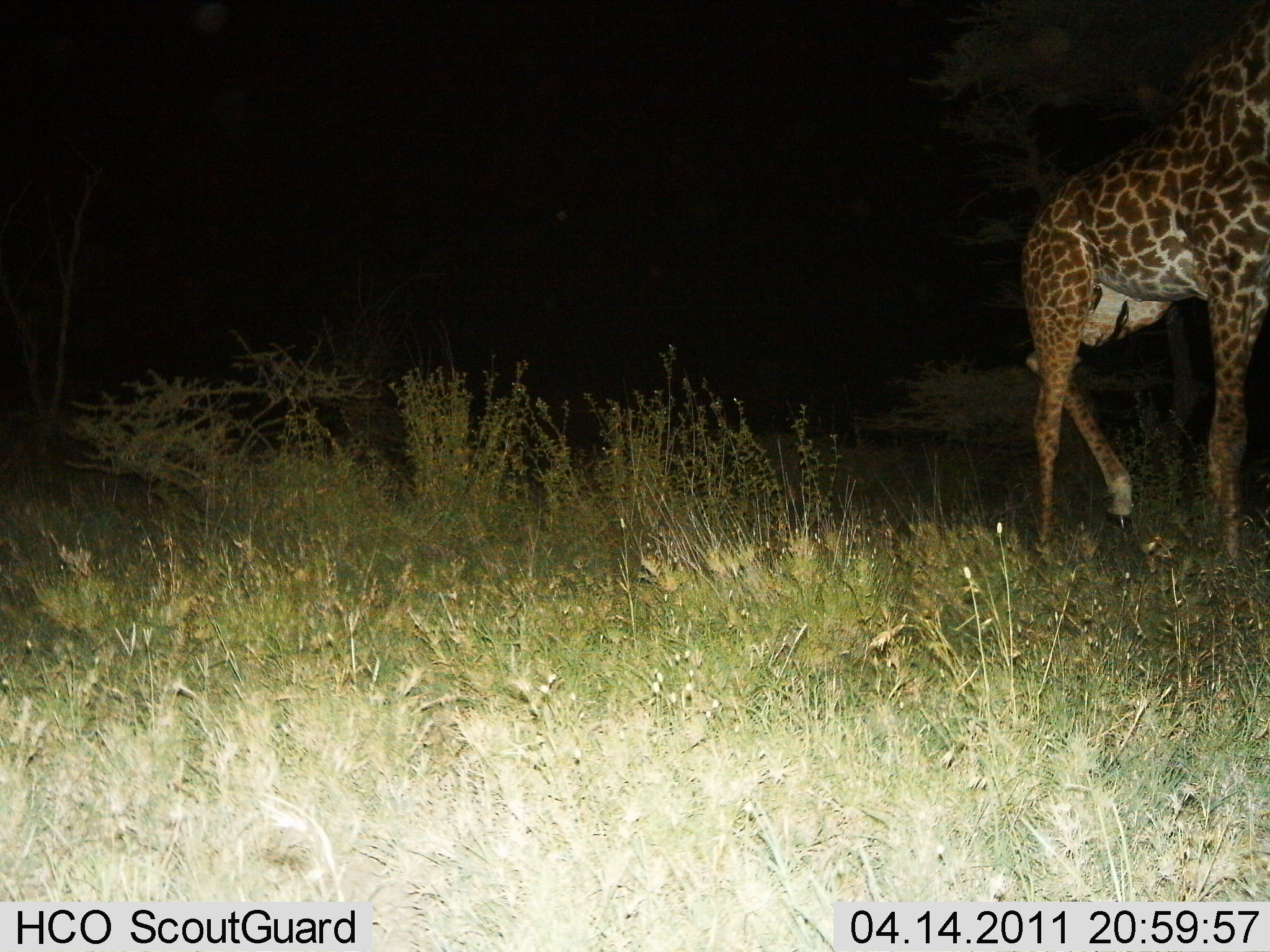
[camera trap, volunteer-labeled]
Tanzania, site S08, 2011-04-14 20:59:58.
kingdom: Animalia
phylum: Chordata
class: Mammalia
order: Artiodactyla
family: Giraffidae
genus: Giraffa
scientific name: Giraffa camelopardalis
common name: giraffe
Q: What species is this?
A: Giraffe (Giraffa camelopardalis).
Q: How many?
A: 1.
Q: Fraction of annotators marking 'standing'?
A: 45%.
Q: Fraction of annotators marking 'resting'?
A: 0%.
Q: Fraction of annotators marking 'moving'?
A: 45%.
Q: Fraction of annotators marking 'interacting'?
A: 9%.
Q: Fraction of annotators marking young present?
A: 0%.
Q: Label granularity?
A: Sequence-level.